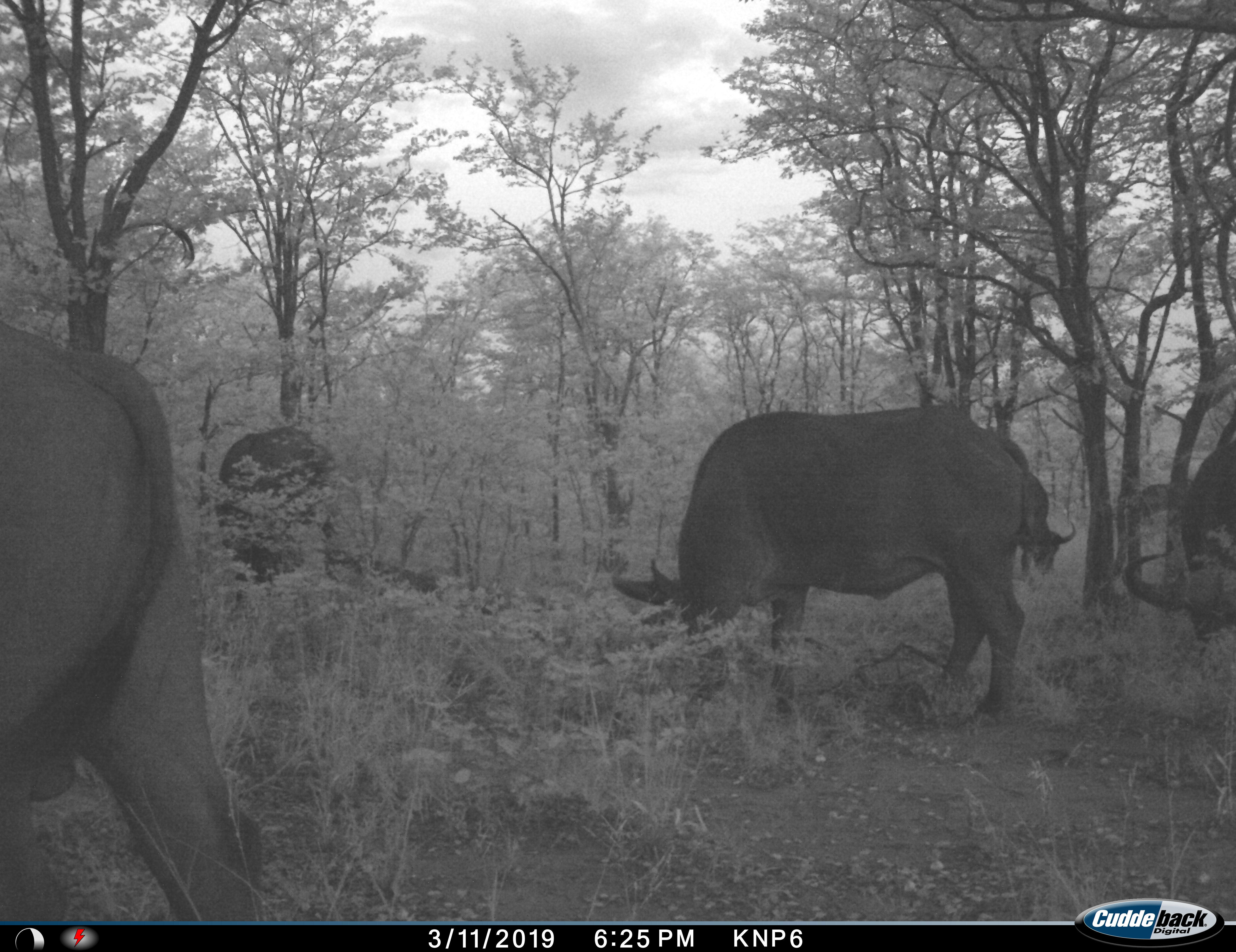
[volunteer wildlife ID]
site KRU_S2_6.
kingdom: Animalia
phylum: Chordata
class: Mammalia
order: Artiodactyla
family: Bovidae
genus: Syncerus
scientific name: Syncerus caffer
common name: african buffalo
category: buffalo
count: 5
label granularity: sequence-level